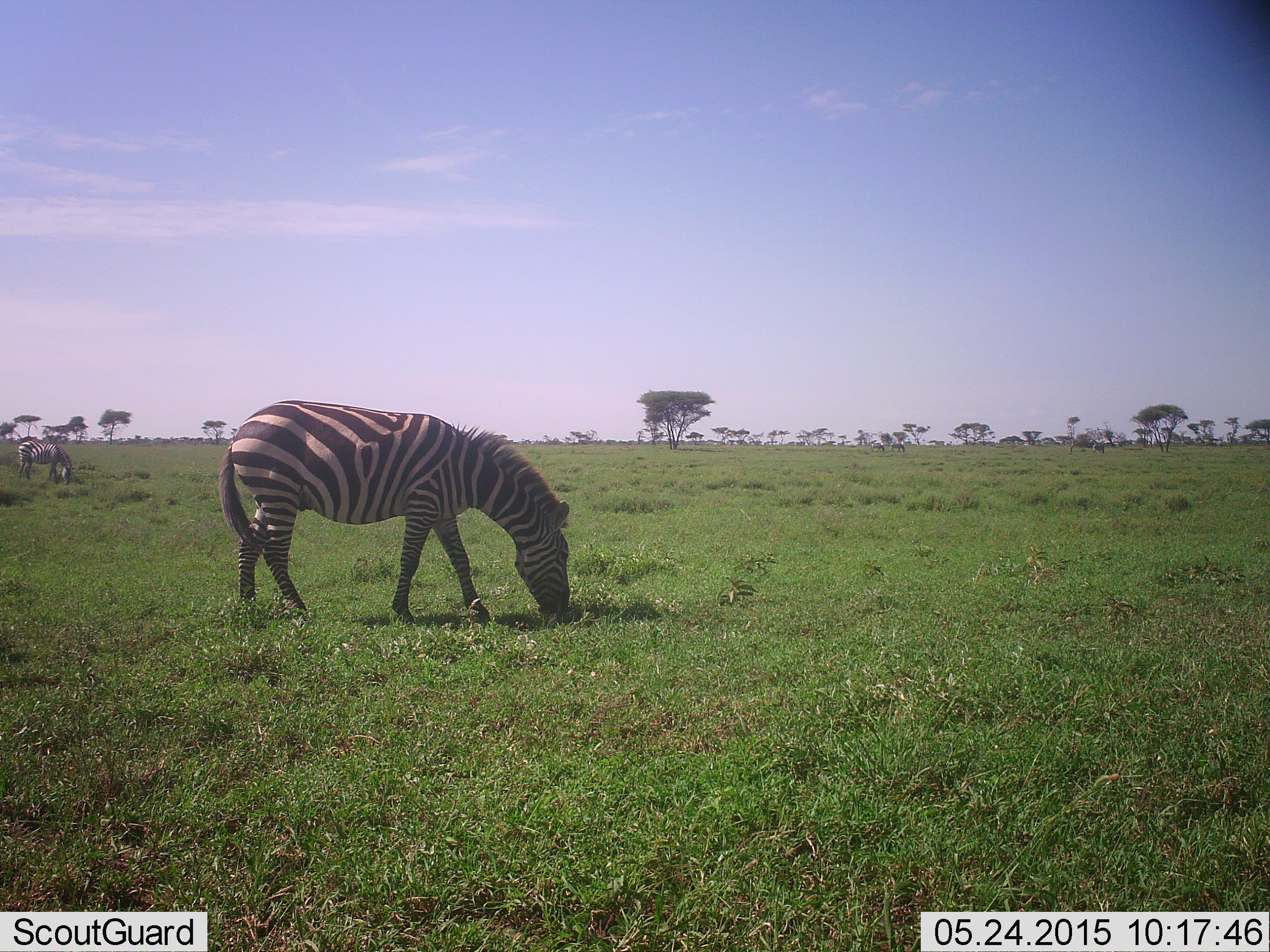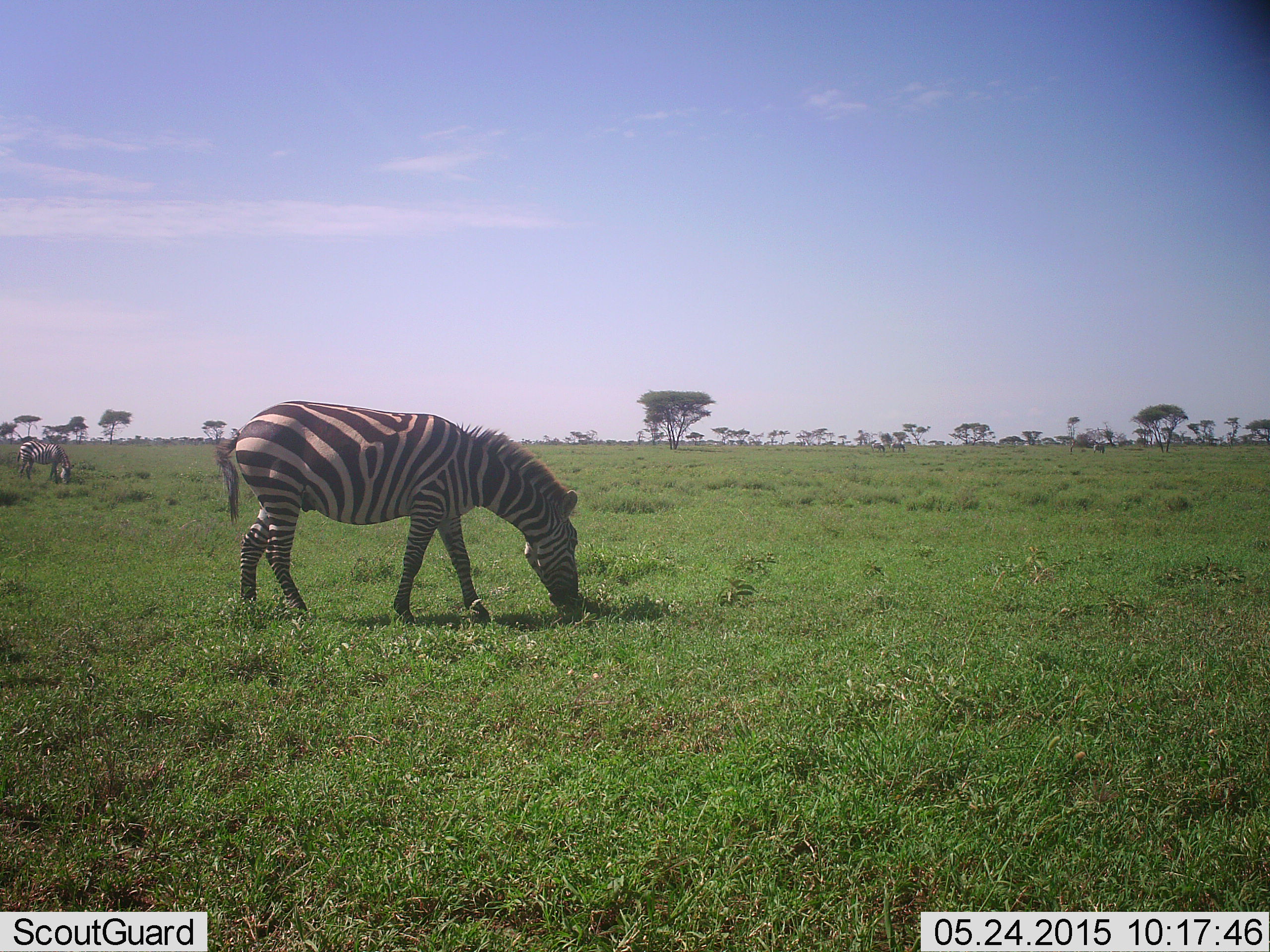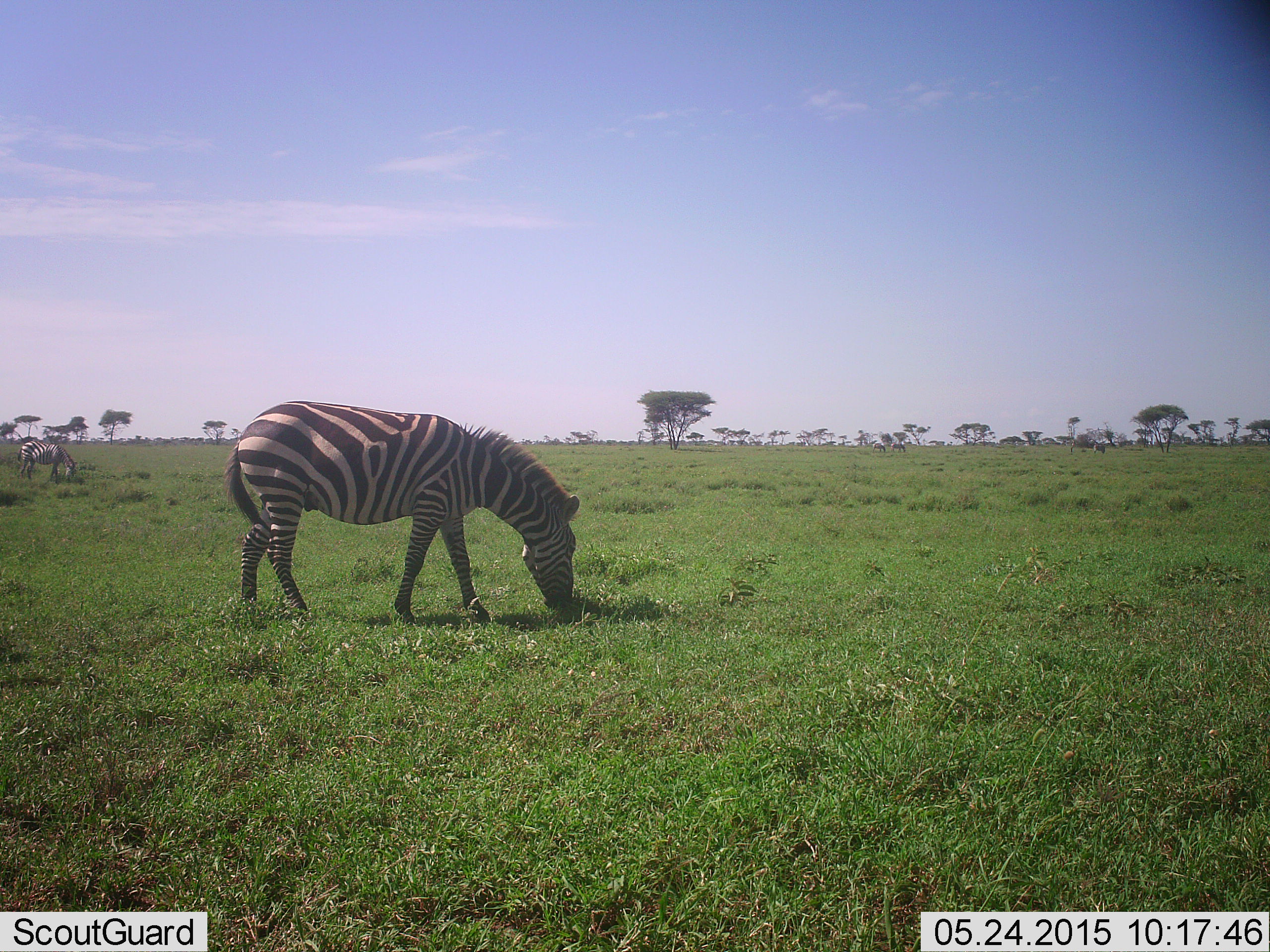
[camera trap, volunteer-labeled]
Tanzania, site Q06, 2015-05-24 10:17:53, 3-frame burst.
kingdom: Animalia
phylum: Chordata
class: Mammalia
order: Perissodactyla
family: Equidae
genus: Equus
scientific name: Equus quagga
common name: plains zebra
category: zebra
Zebra (plains zebra) (Equus quagga), count 2. Behavior (volunteer vote fractions): standing 20%, resting 0%, moving 0%, interacting 0%. Young present (vote fraction): 0%. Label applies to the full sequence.